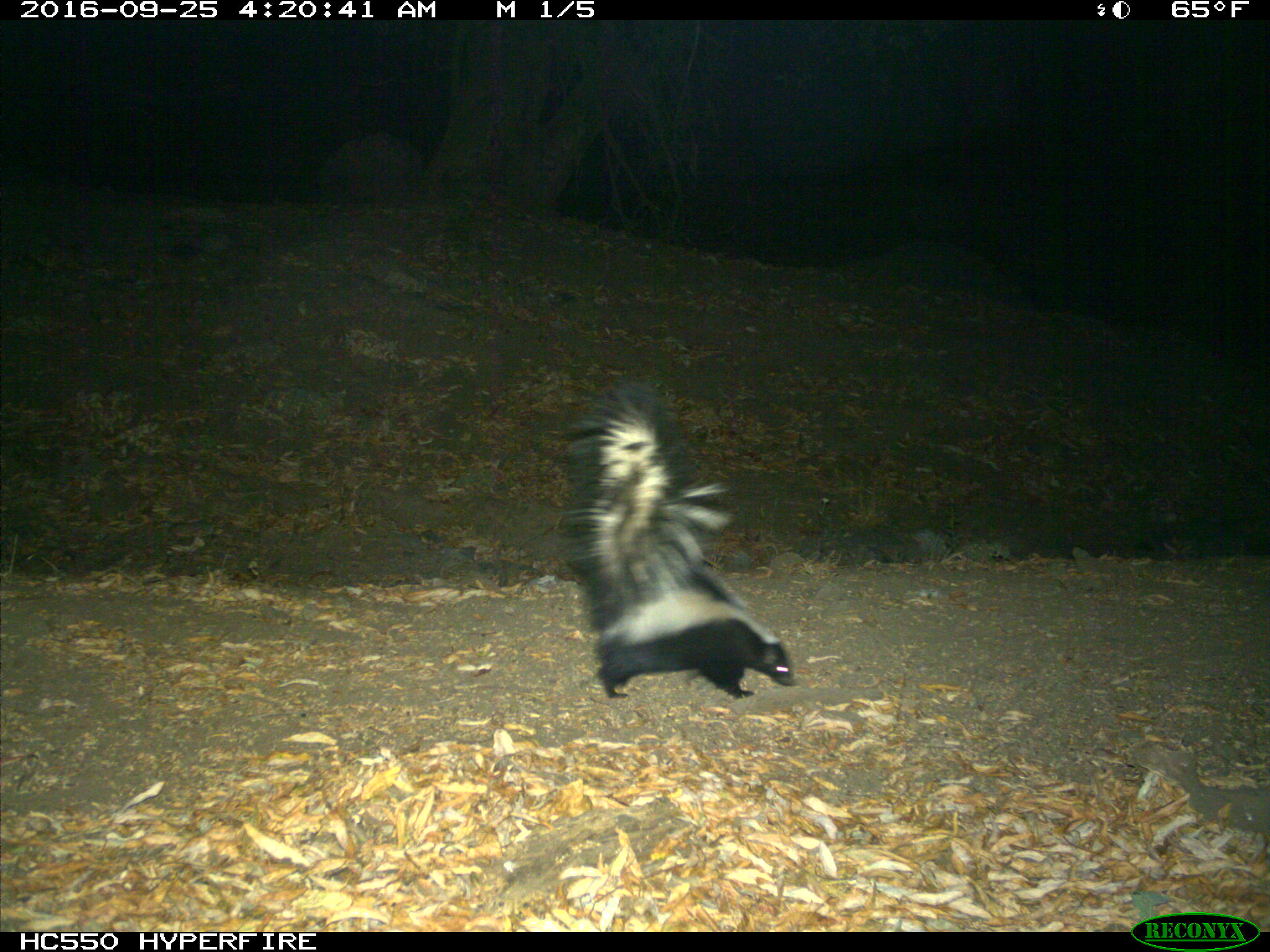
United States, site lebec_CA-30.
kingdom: Animalia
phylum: Chordata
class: Mammalia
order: Carnivora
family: Mephitidae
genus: Mephitis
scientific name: Mephitis mephitis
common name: striped skunk